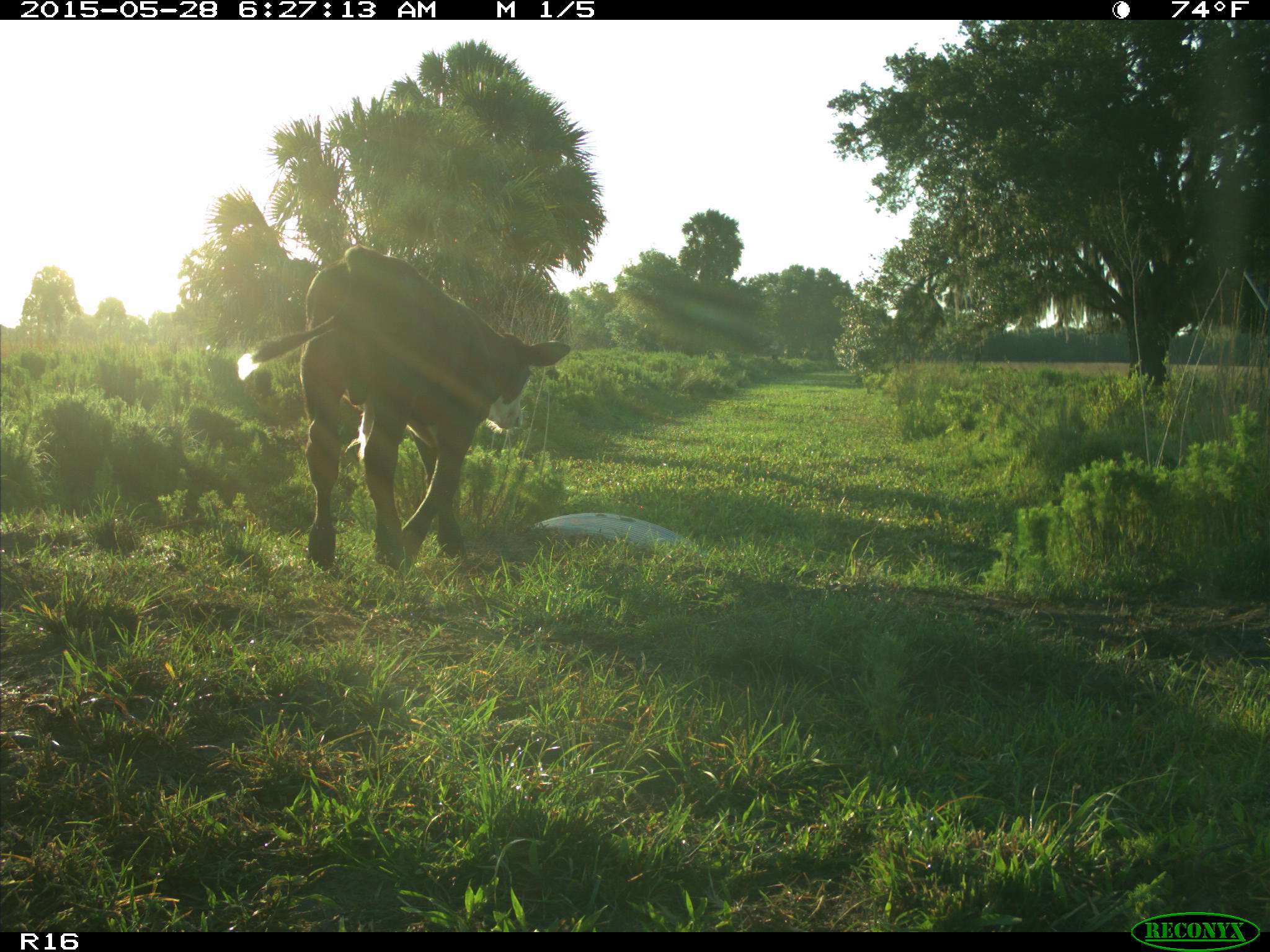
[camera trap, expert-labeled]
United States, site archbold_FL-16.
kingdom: Animalia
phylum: Chordata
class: Mammalia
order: Artiodactyla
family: Bovidae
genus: Bos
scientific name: Bos taurus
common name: domestic cow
Bos taurus (domestic cow).